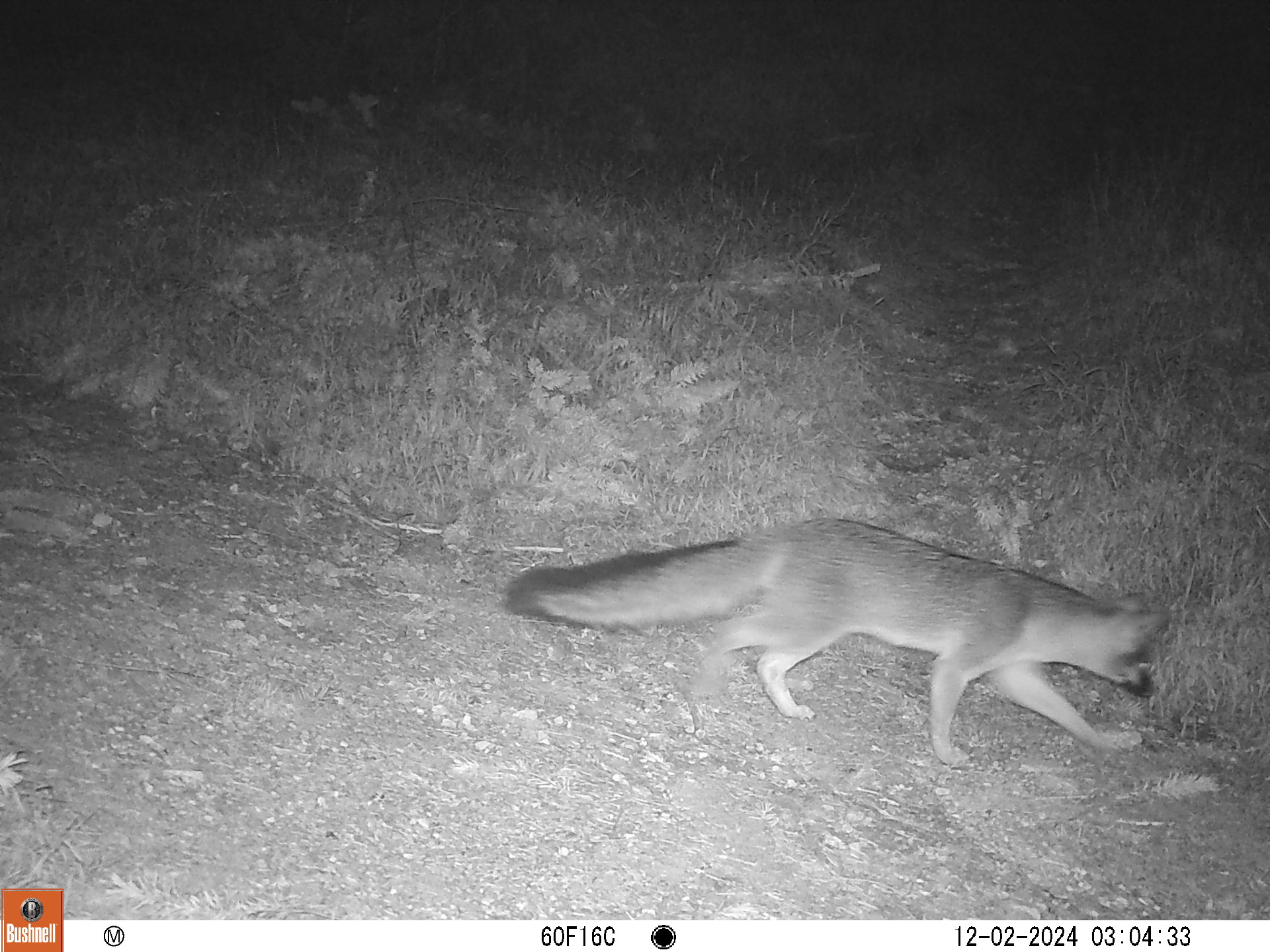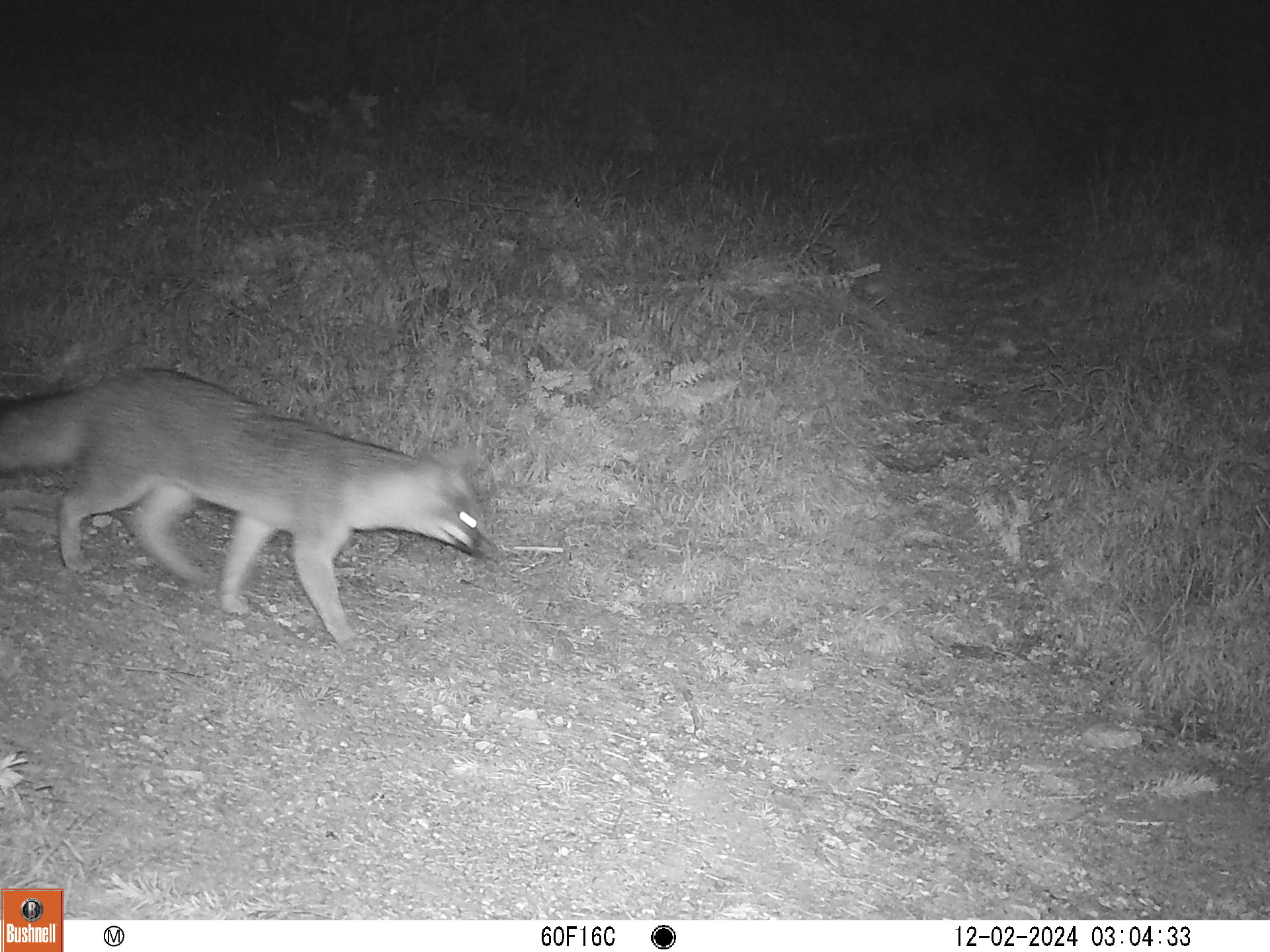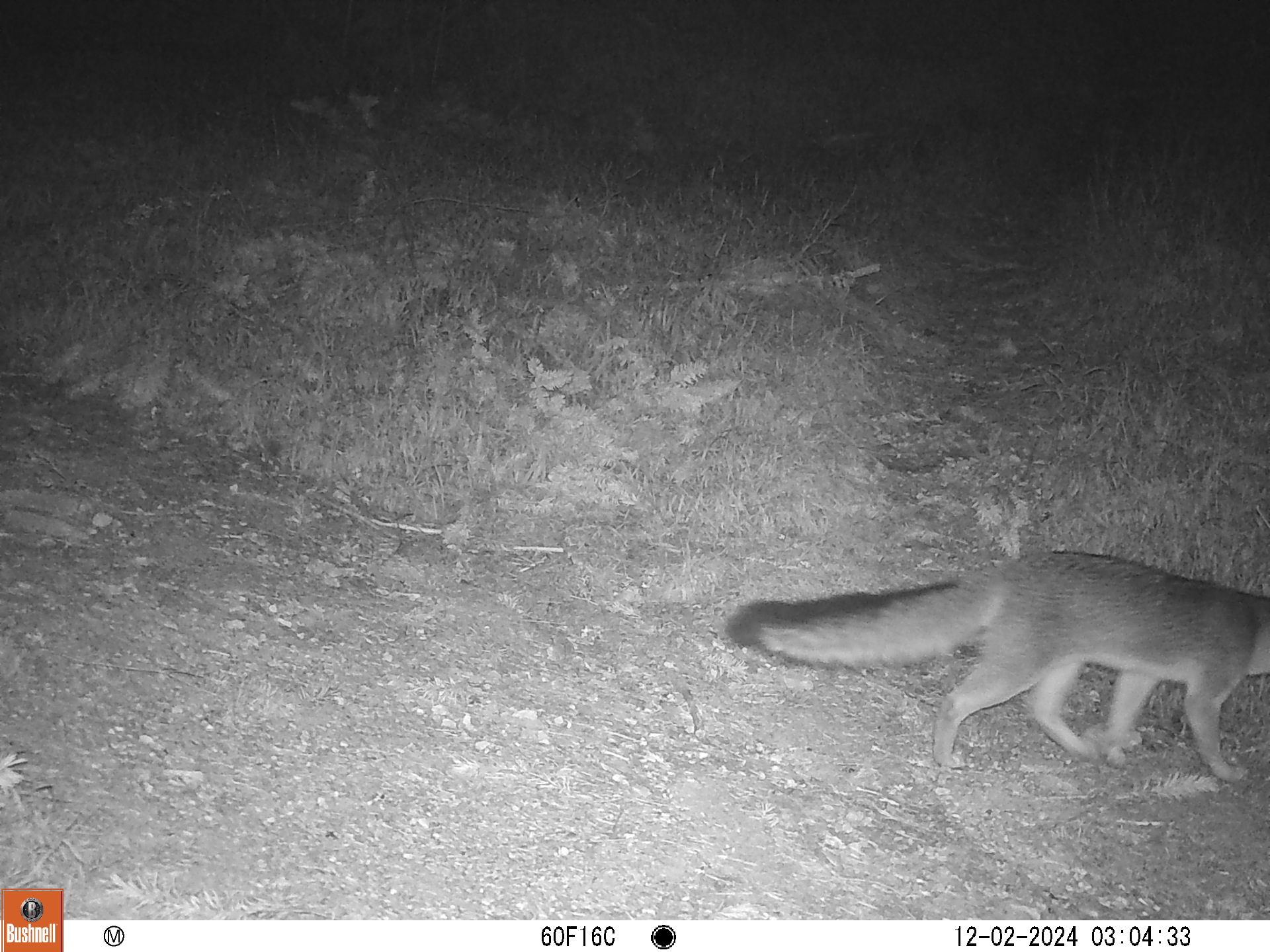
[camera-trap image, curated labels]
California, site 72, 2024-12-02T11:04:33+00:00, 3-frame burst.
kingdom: Animalia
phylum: Chordata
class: Mammalia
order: Carnivora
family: Canidae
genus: Urocyon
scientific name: Urocyon cinereoargenteus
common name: gray fox